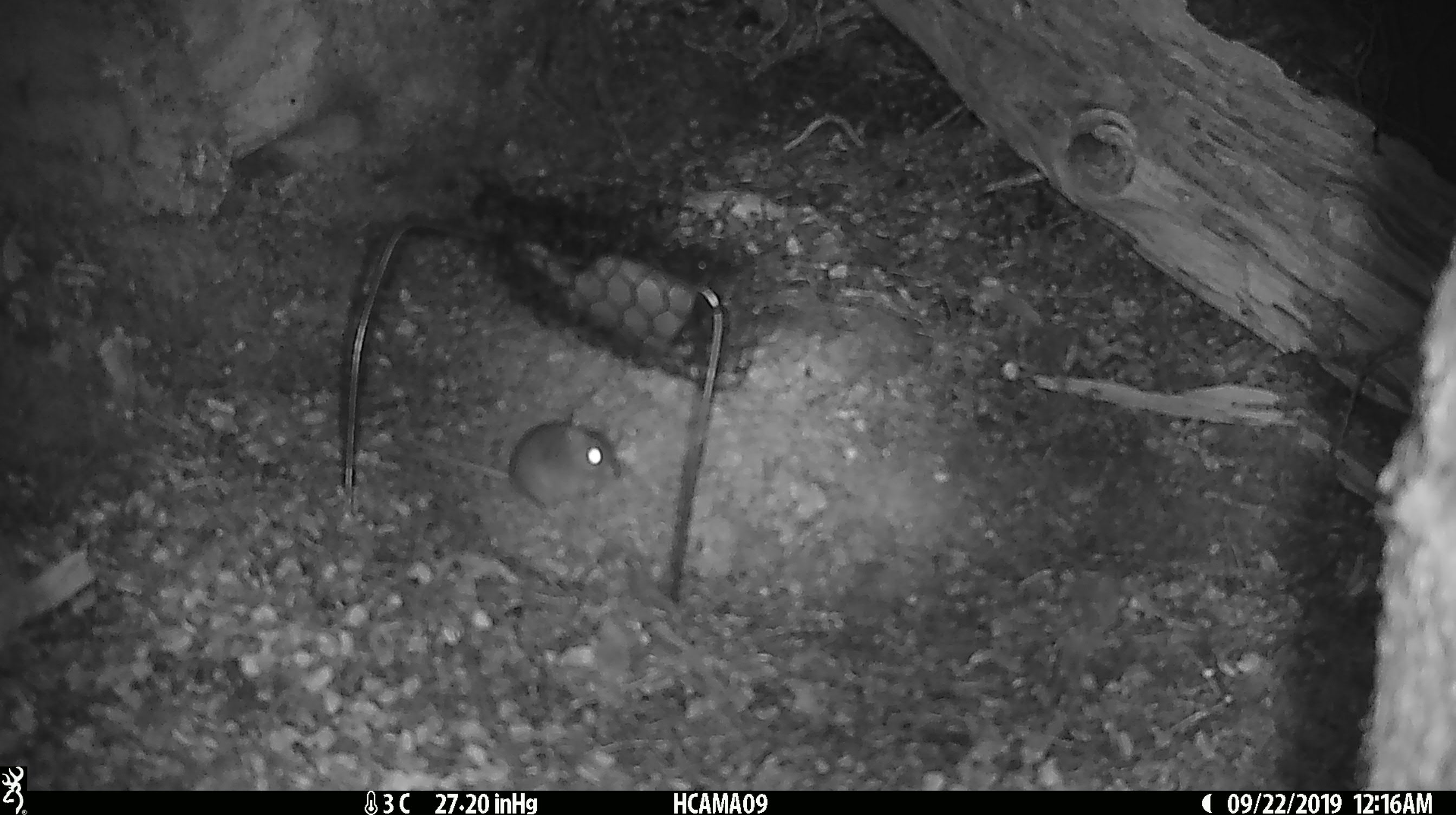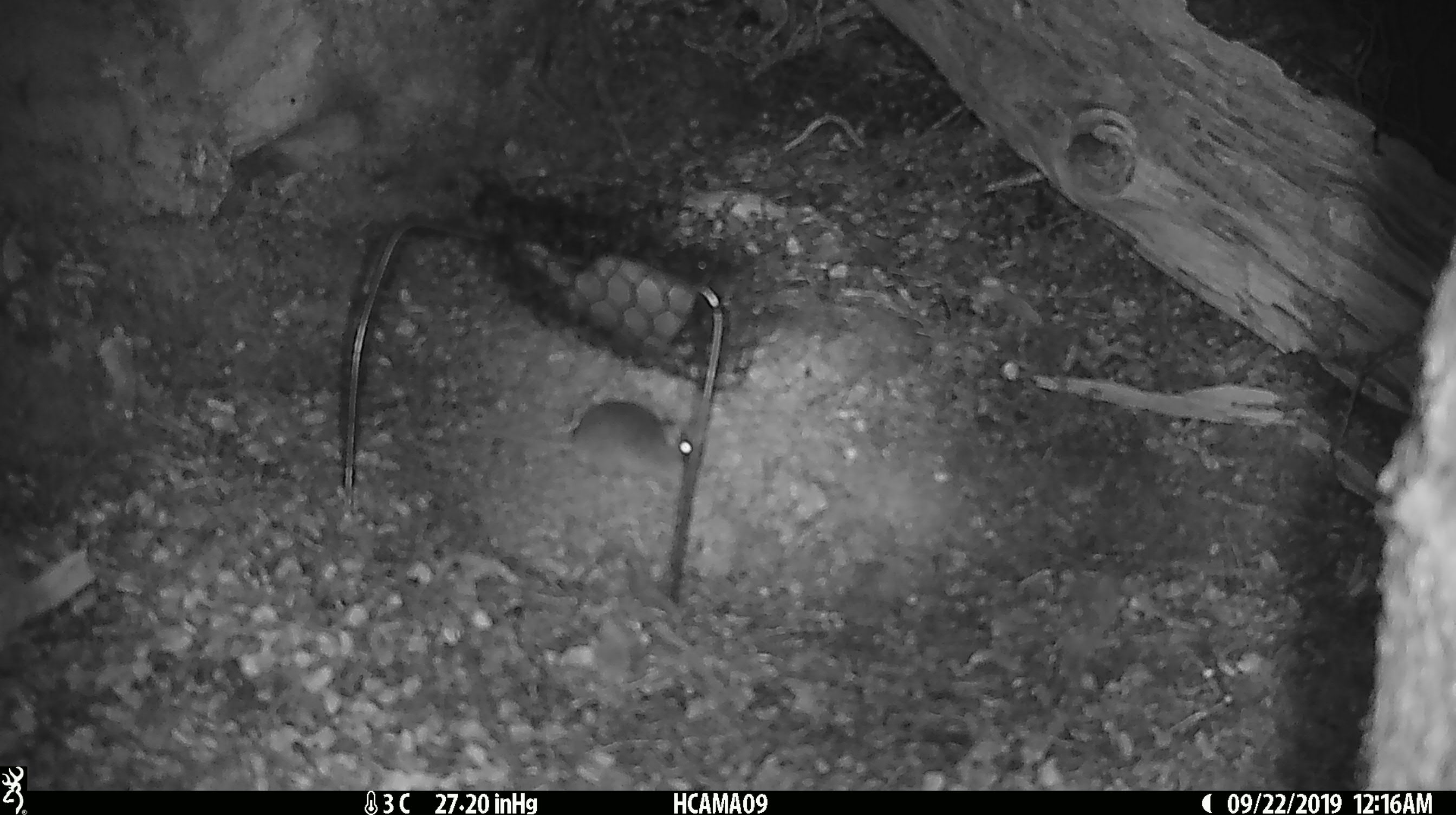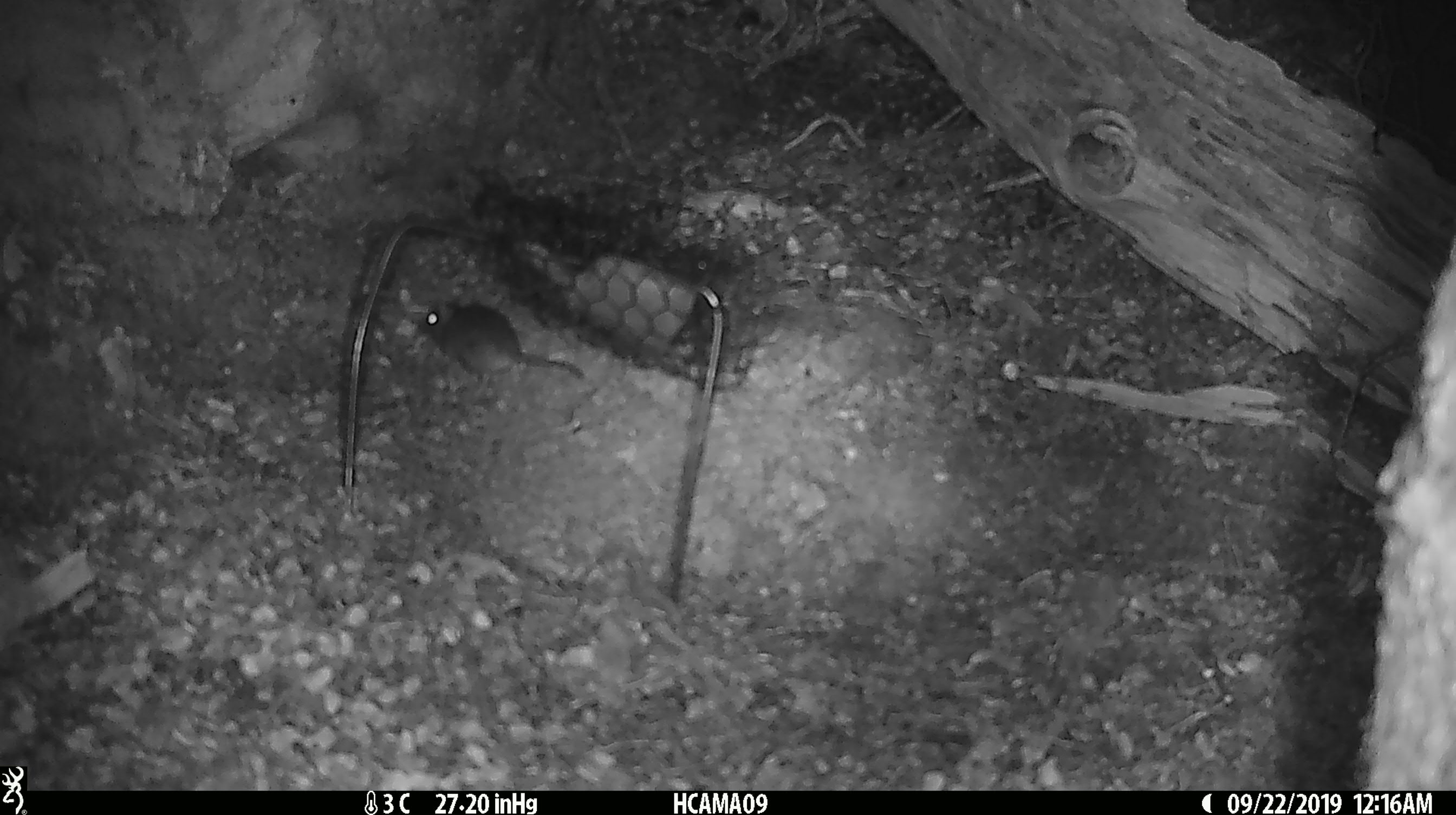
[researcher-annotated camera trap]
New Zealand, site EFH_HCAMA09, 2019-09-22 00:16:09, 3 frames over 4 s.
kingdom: Animalia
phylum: Chordata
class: Mammalia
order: Rodentia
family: Muridae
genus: Mus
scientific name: Mus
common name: mouse